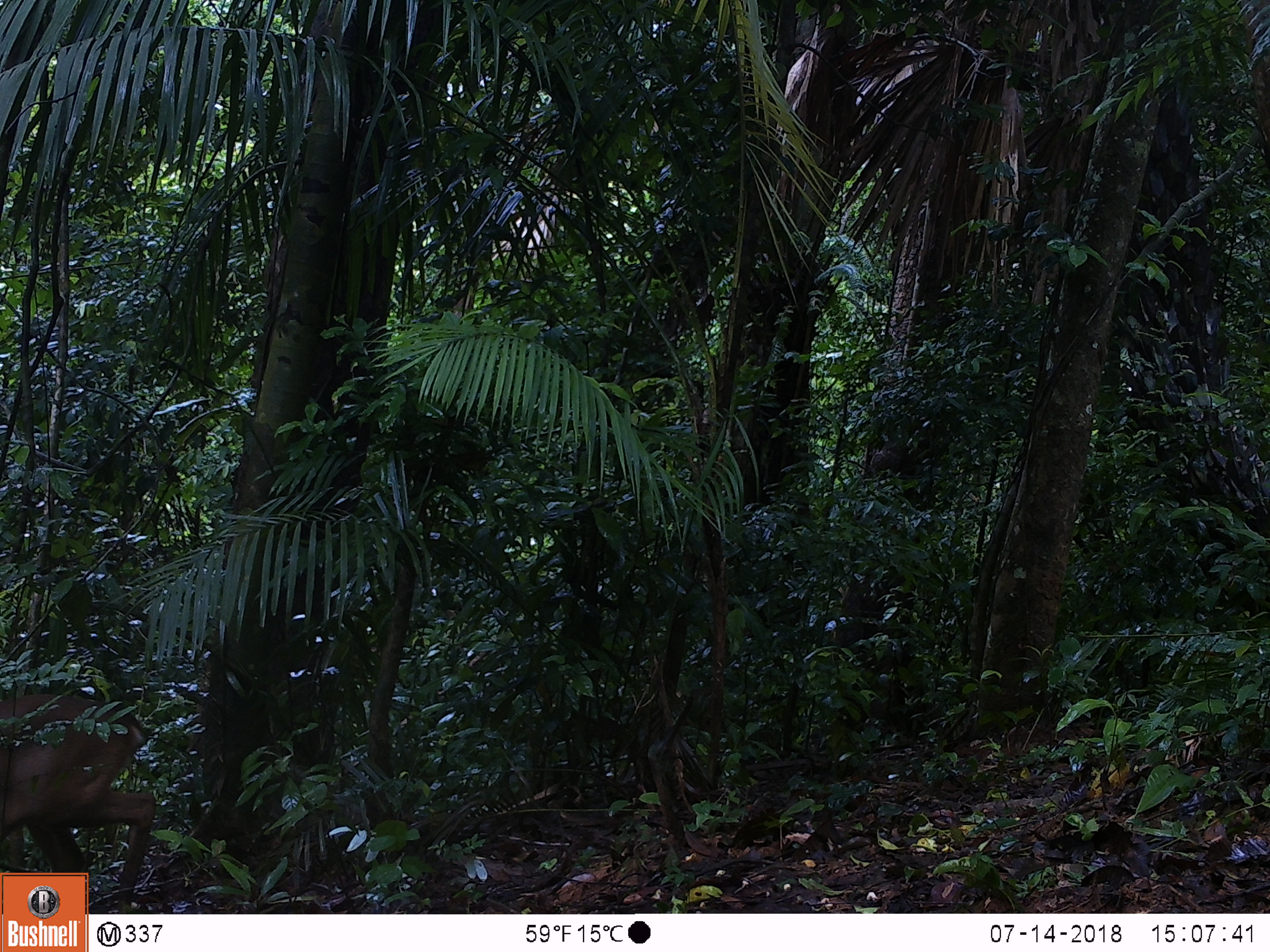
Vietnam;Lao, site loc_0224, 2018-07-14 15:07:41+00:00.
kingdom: Animalia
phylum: Chordata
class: Mammalia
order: Artiodactyla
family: Cervidae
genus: Muntiacus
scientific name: Muntiacus vuquangensis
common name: large-antlered muntjac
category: large antlered muntjac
Large antlered muntjac (large-antlered muntjac) (Muntiacus vuquangensis). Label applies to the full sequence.